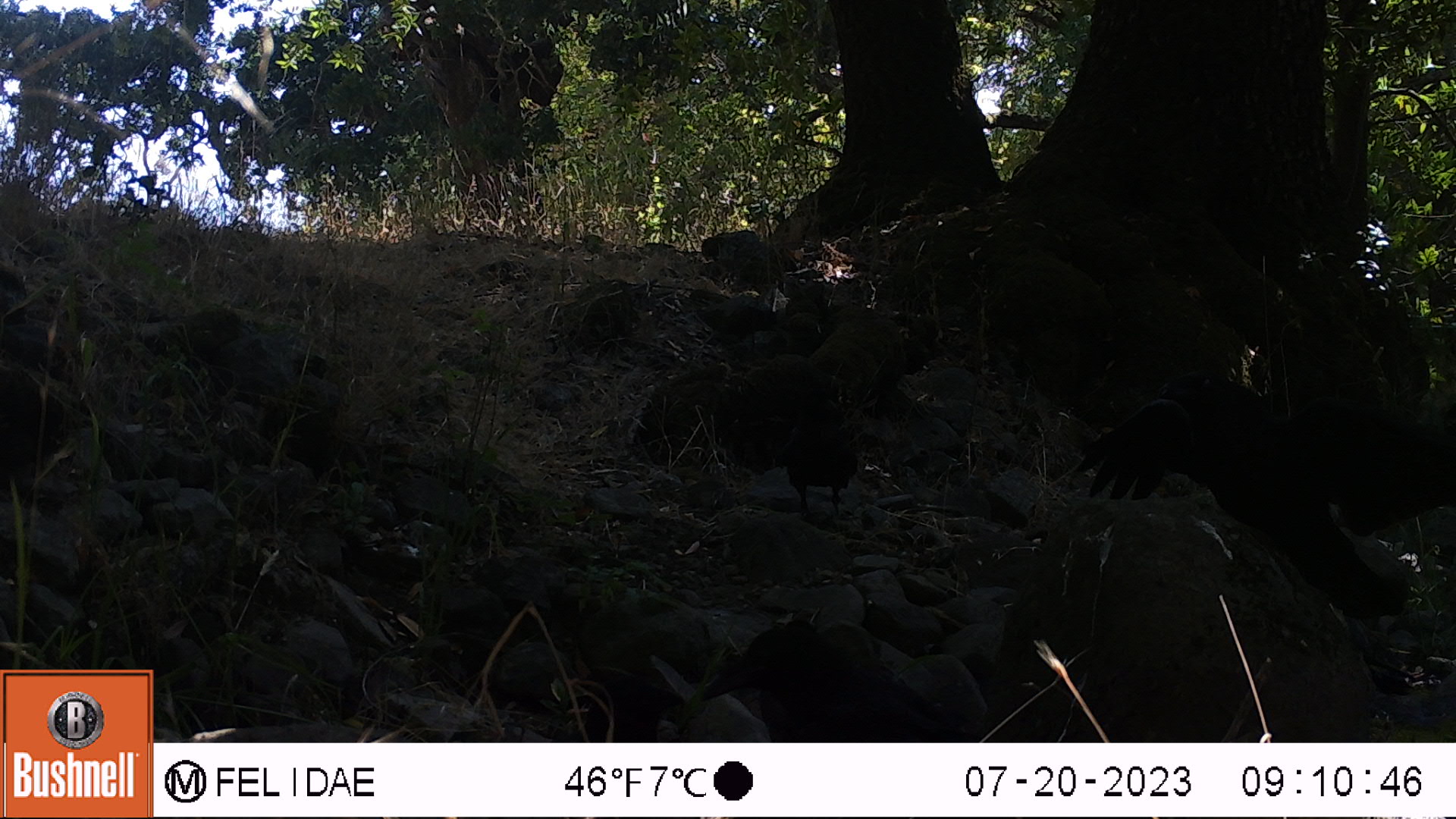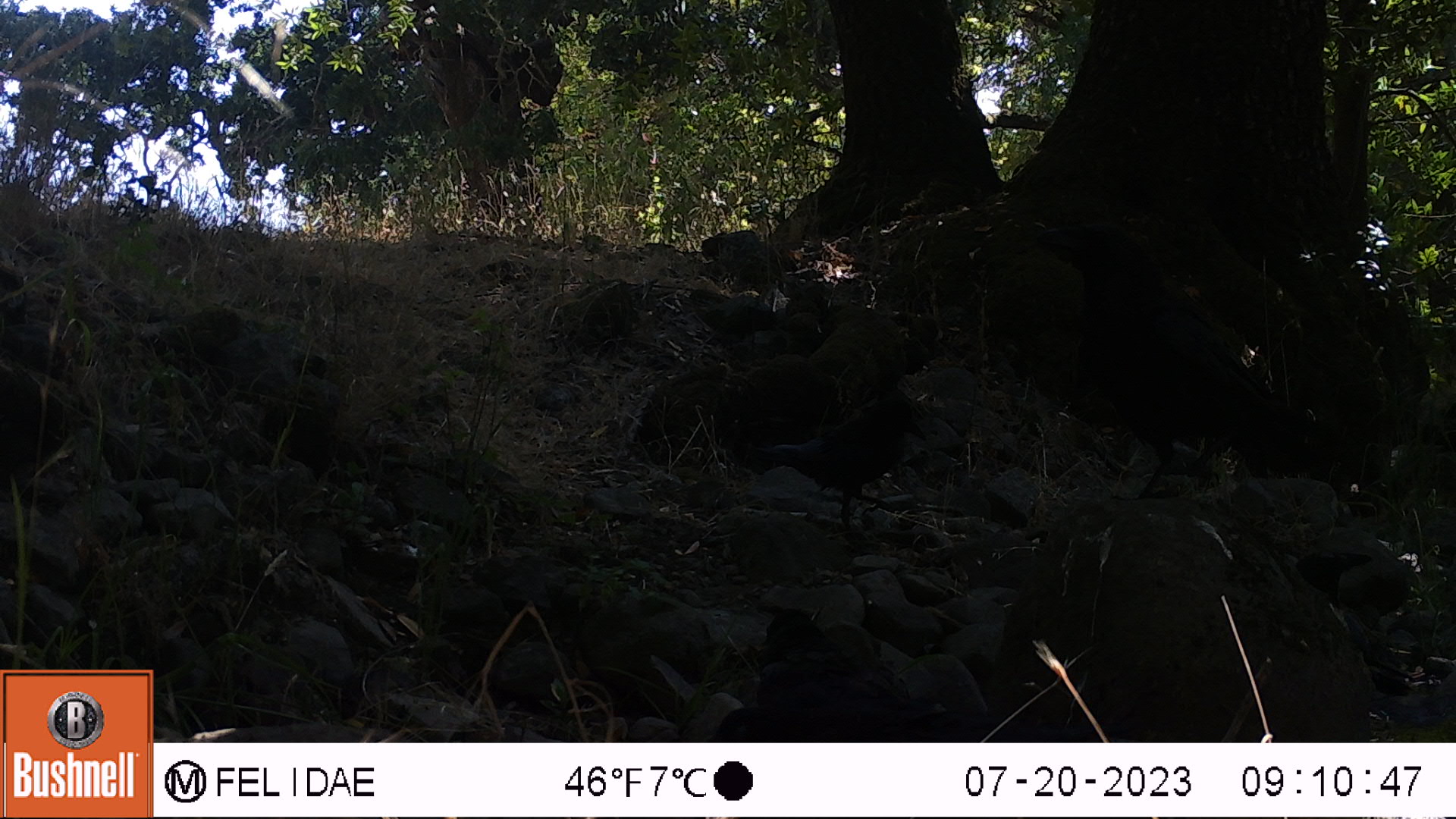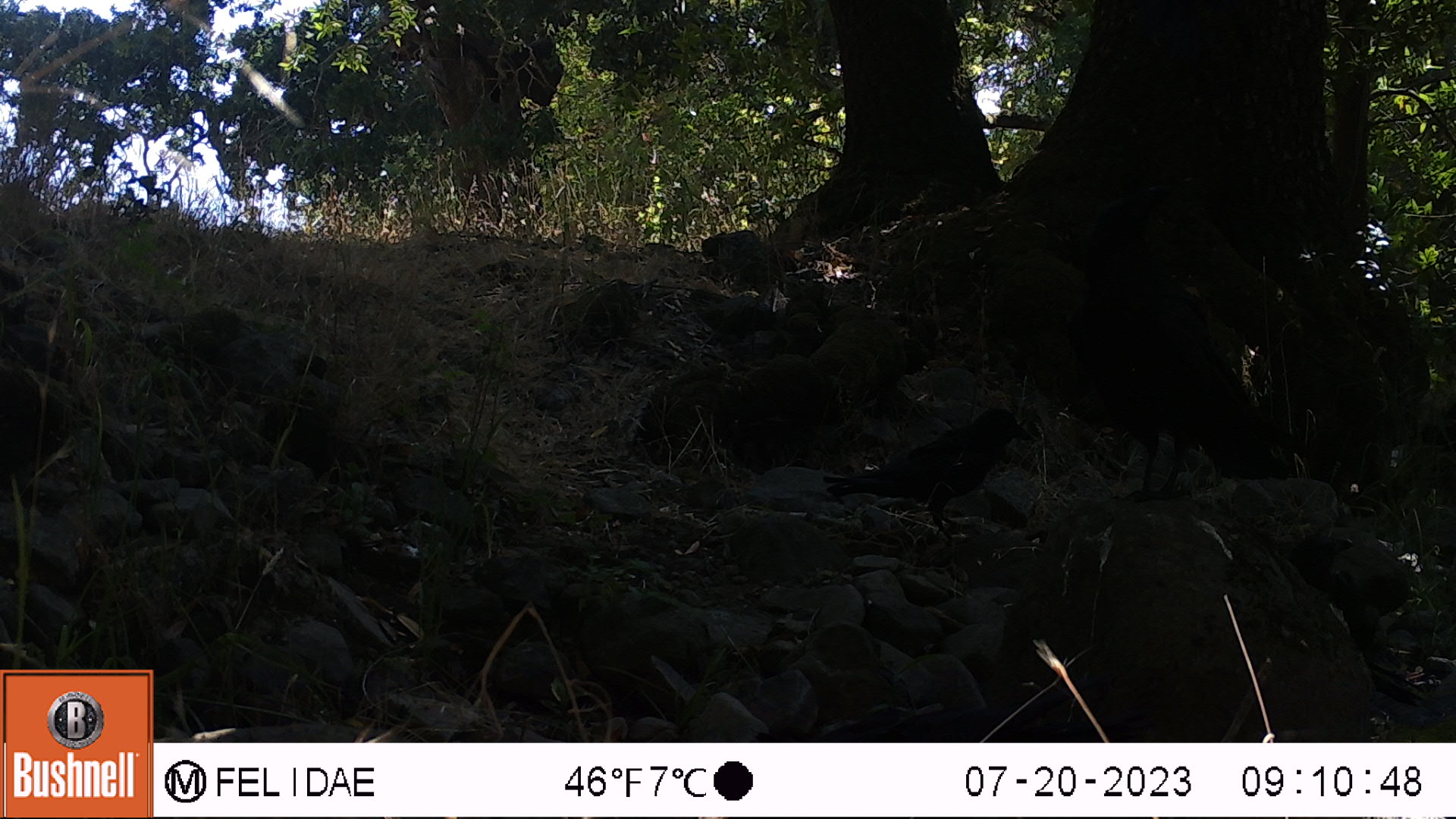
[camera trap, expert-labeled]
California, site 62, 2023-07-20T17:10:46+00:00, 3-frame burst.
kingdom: Animalia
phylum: Chordata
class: Aves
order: Passeriformes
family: Corvidae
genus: Corvus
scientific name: Corvus brachyrhynchos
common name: american crow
American crow (Corvus brachyrhynchos).